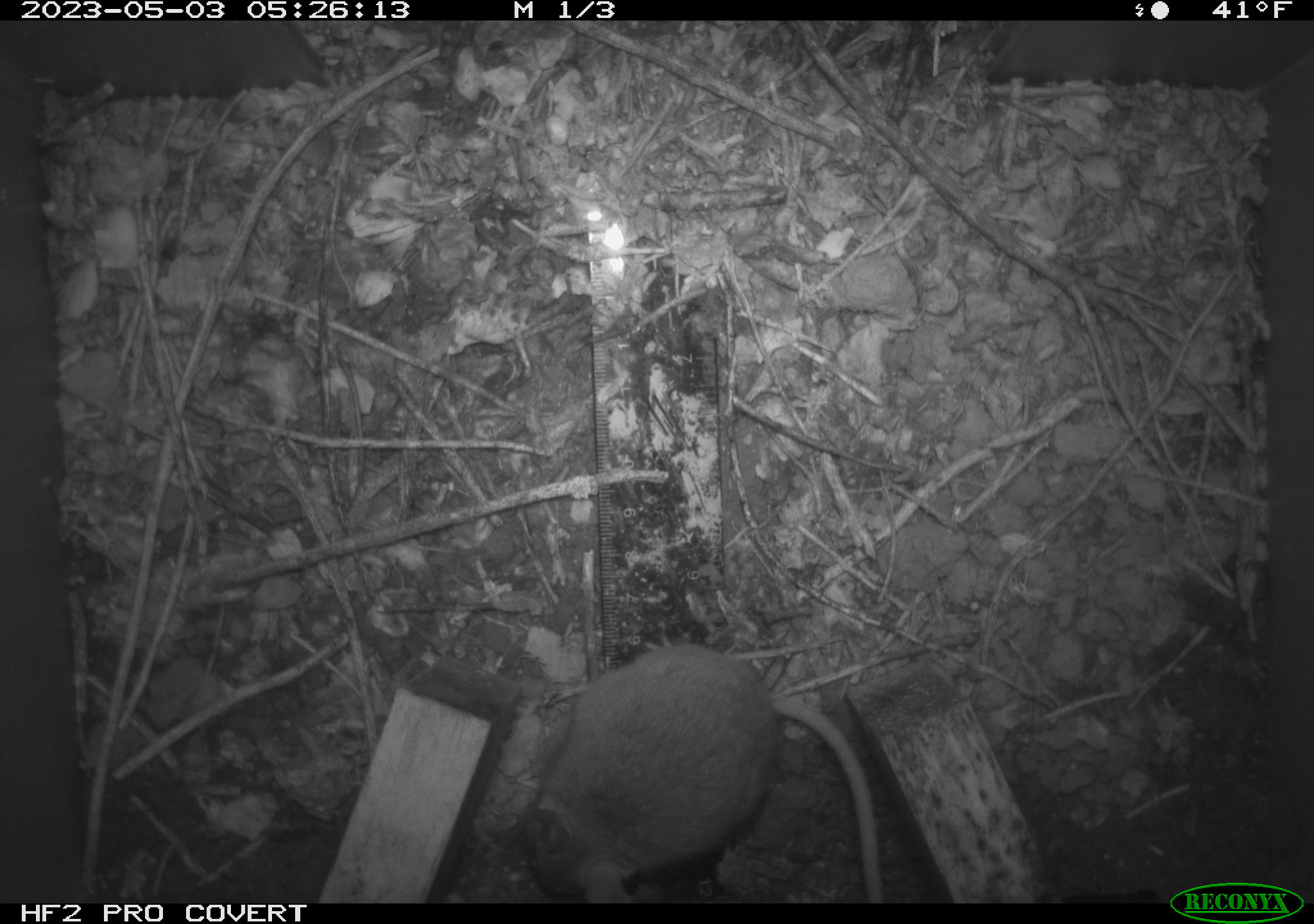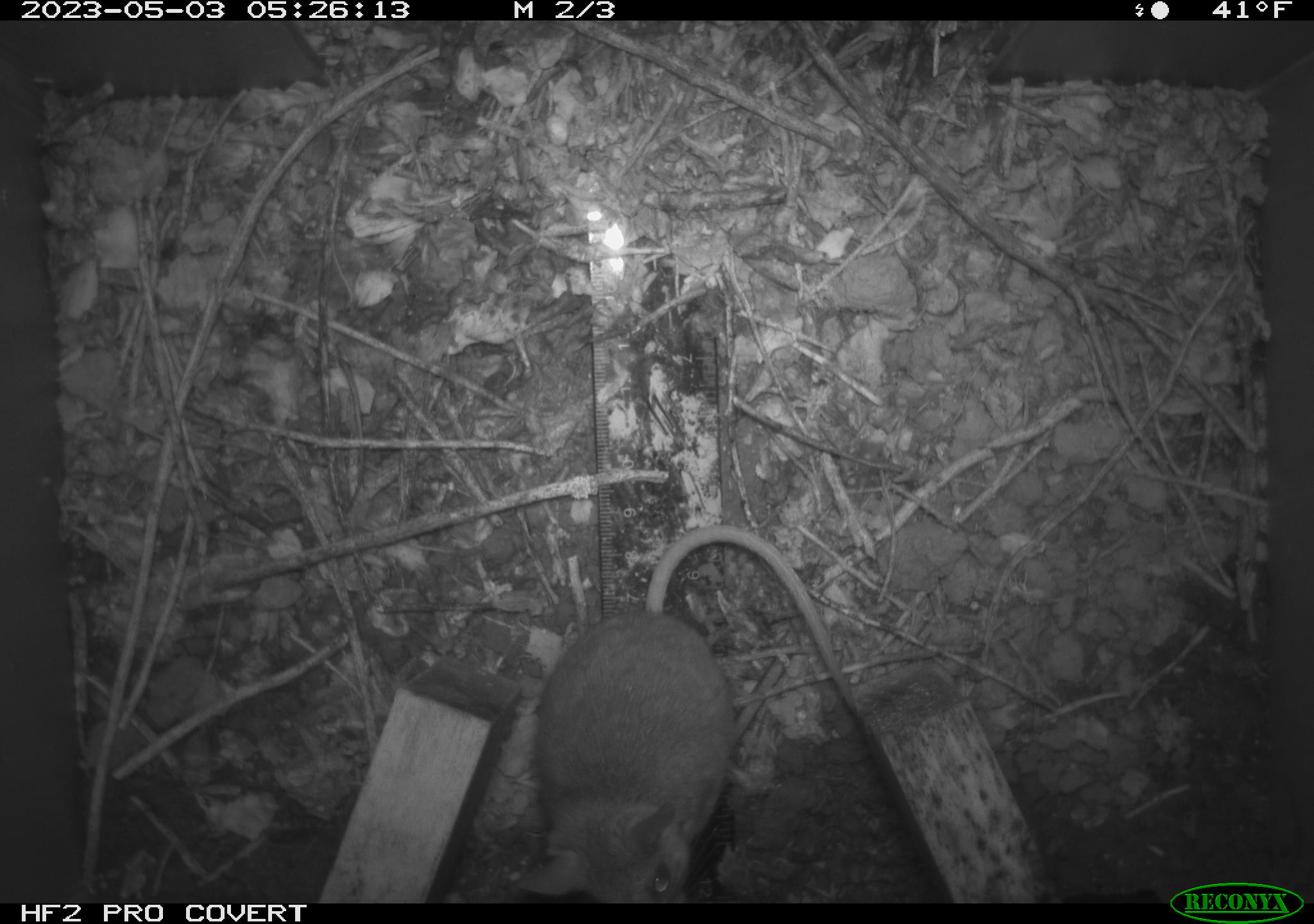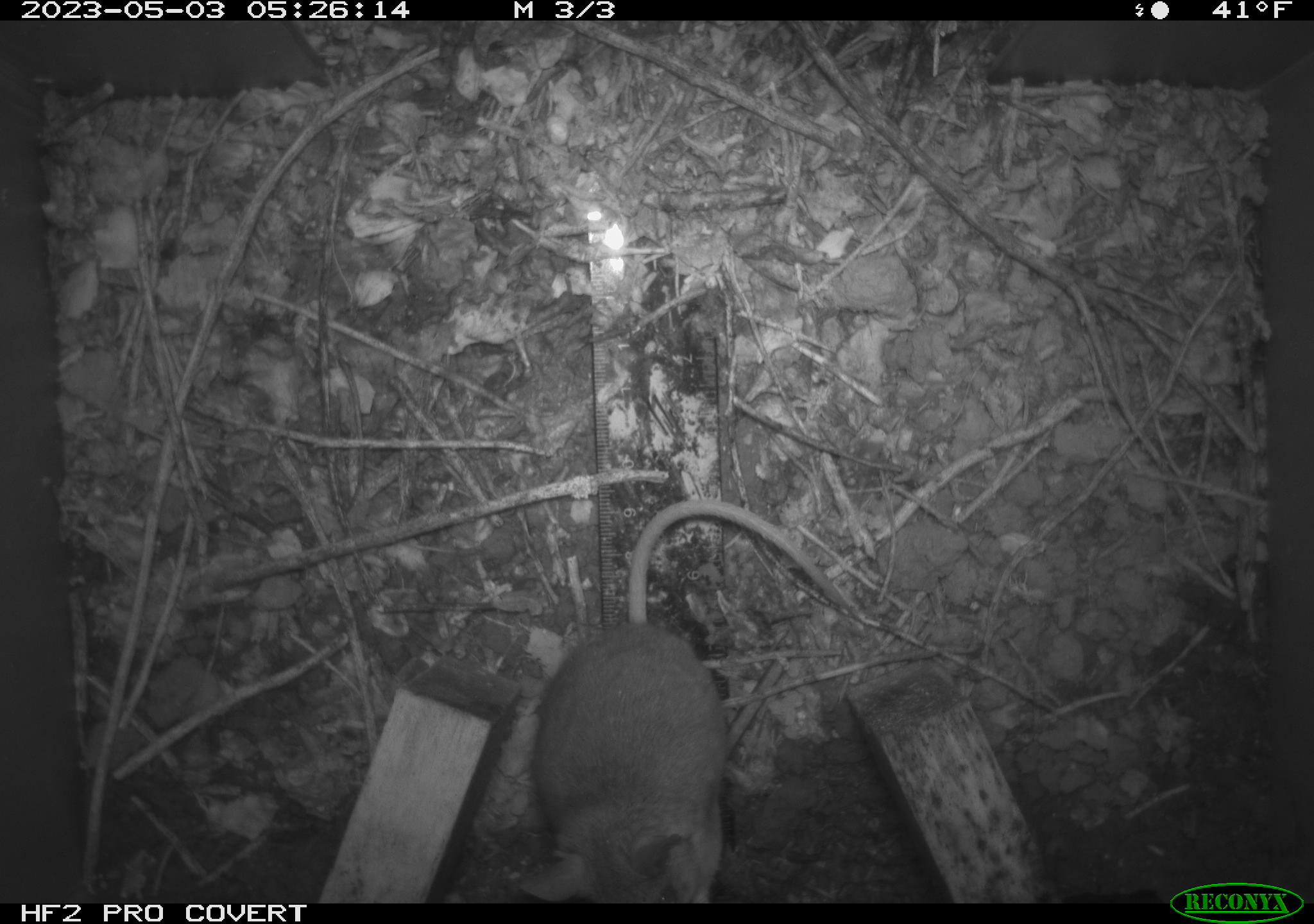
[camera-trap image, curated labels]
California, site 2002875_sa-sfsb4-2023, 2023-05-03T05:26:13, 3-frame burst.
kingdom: Animalia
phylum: Chordata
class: Mammalia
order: Rodentia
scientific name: Rodentia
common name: mouse species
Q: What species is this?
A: Mouse species (Rodentia).